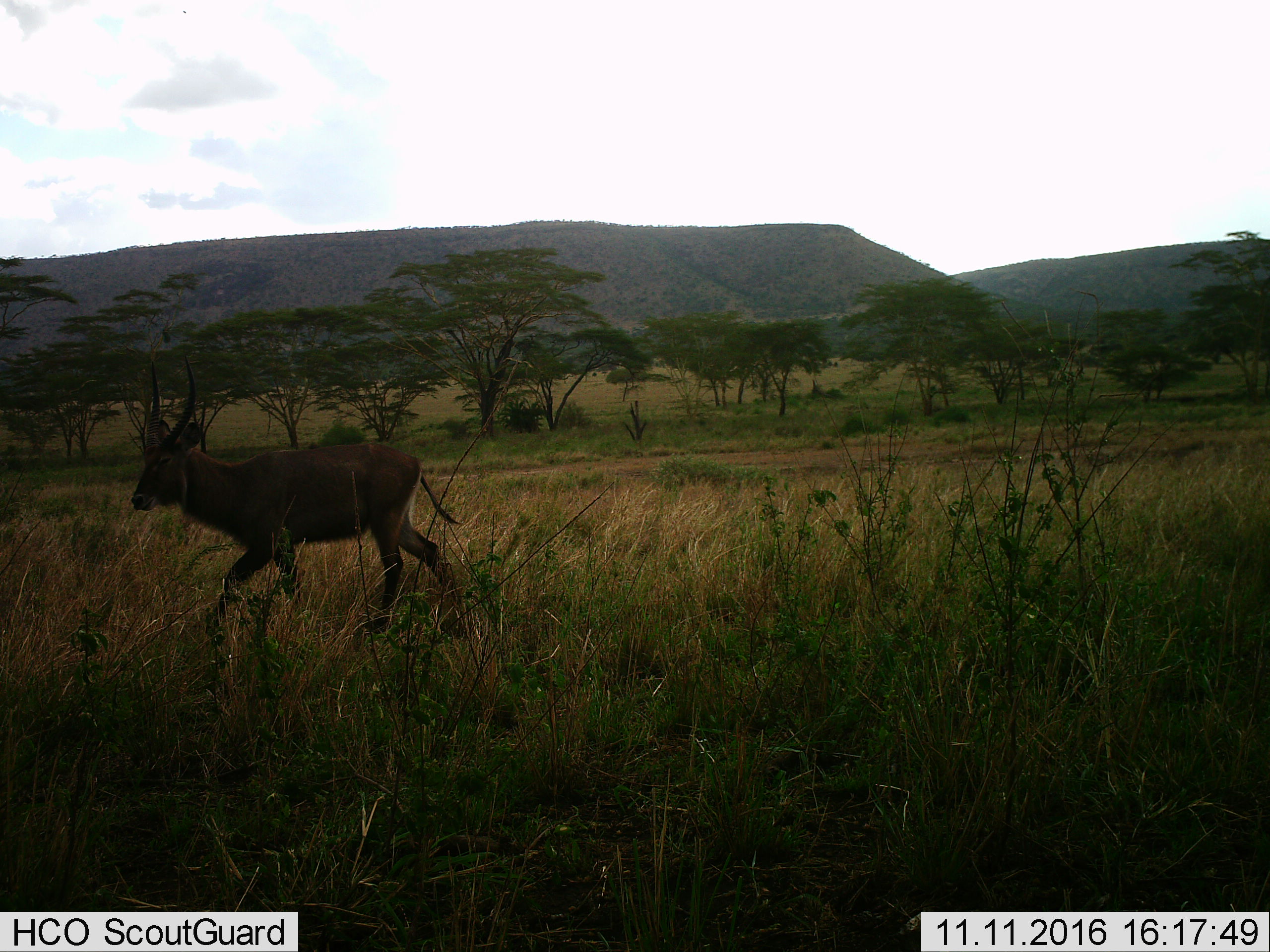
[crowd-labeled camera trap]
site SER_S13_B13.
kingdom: Animalia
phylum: Chordata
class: Mammalia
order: Artiodactyla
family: Bovidae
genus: Kobus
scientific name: Kobus ellipsiprymnus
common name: waterbuck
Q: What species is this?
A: Waterbuck (Kobus ellipsiprymnus).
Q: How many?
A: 1.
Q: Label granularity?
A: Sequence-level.